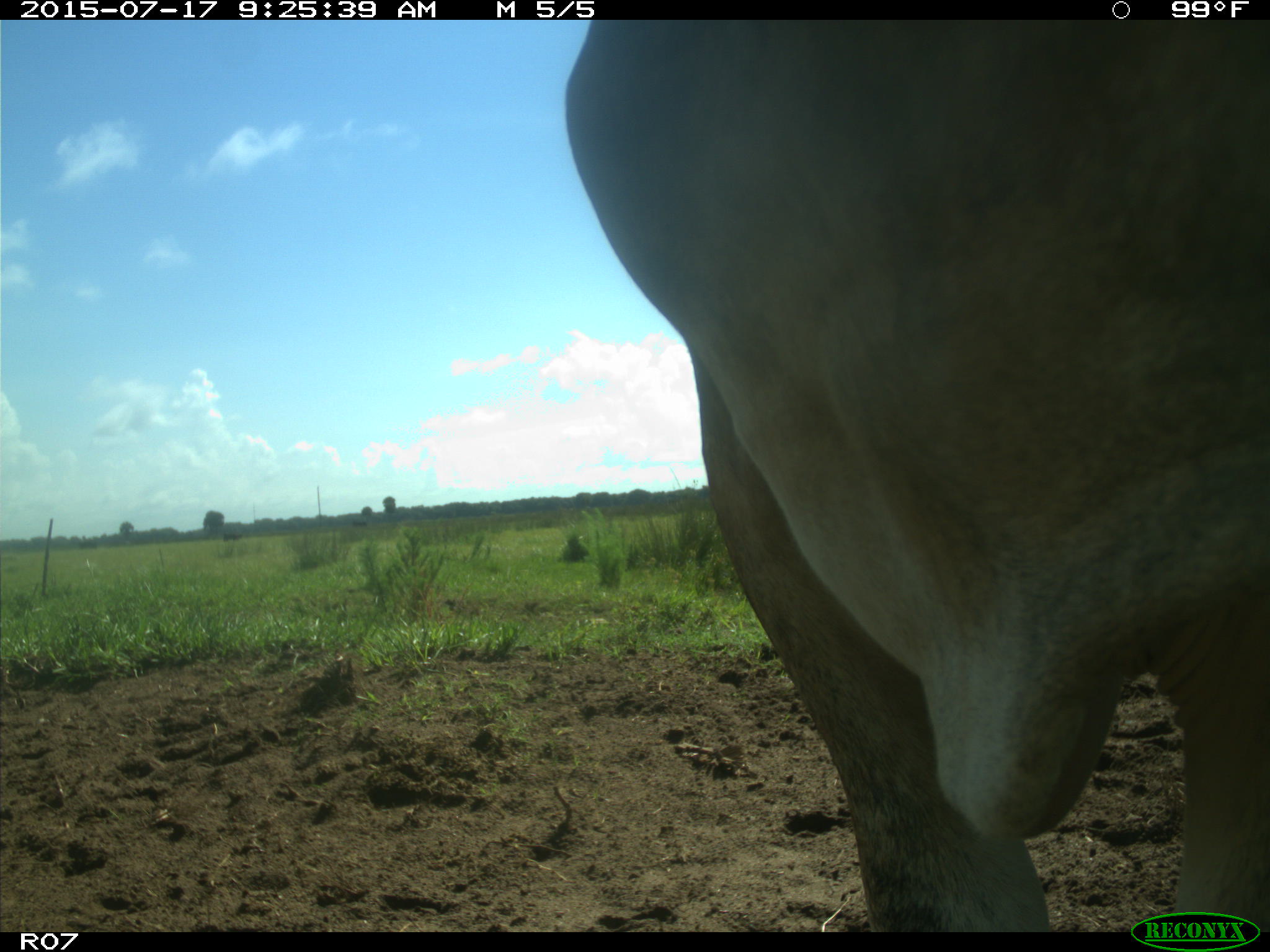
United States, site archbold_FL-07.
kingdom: Animalia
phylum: Chordata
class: Mammalia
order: Artiodactyla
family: Bovidae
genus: Bos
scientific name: Bos taurus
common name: domestic cow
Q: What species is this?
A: Bos taurus (domestic cow).